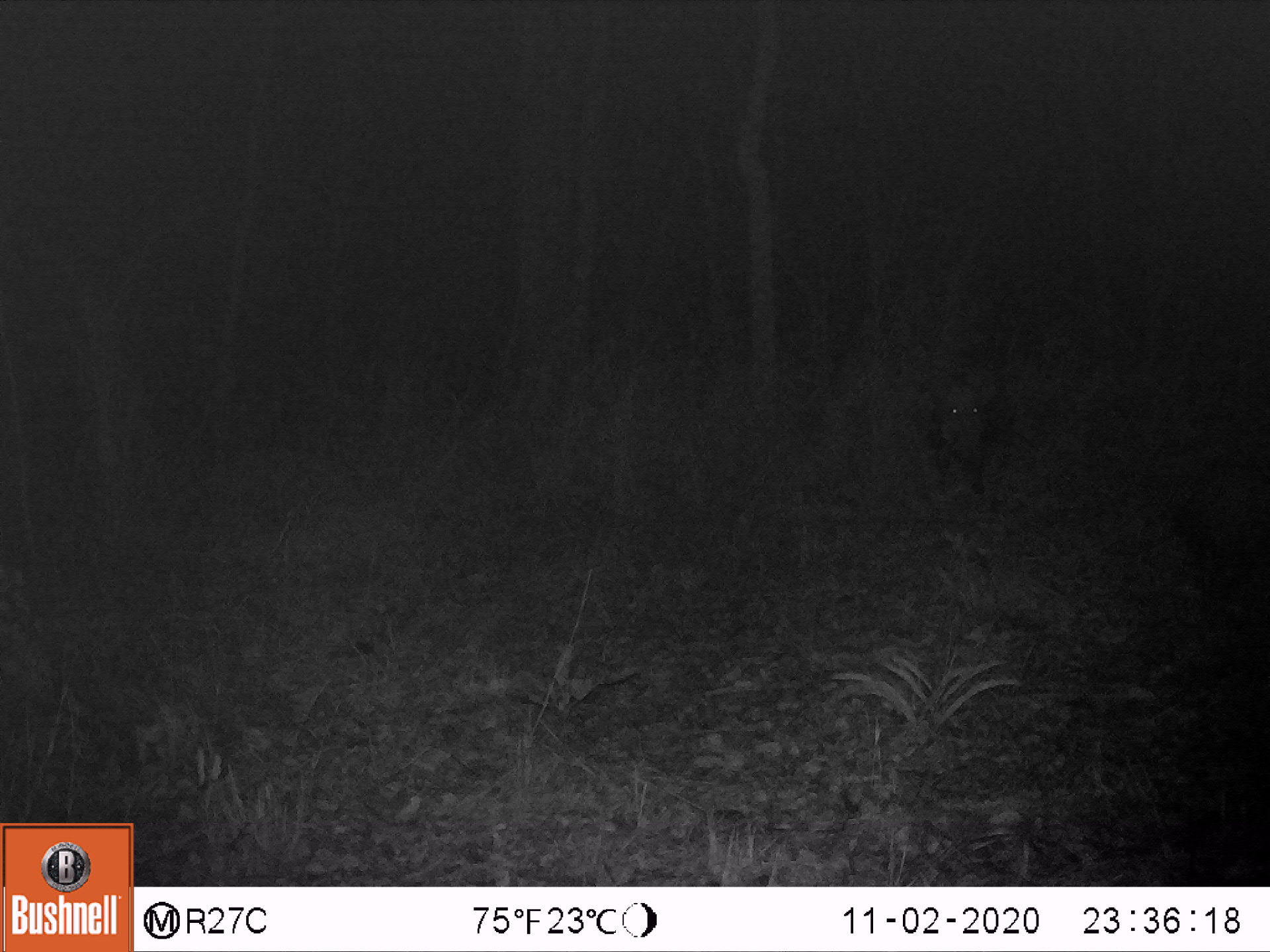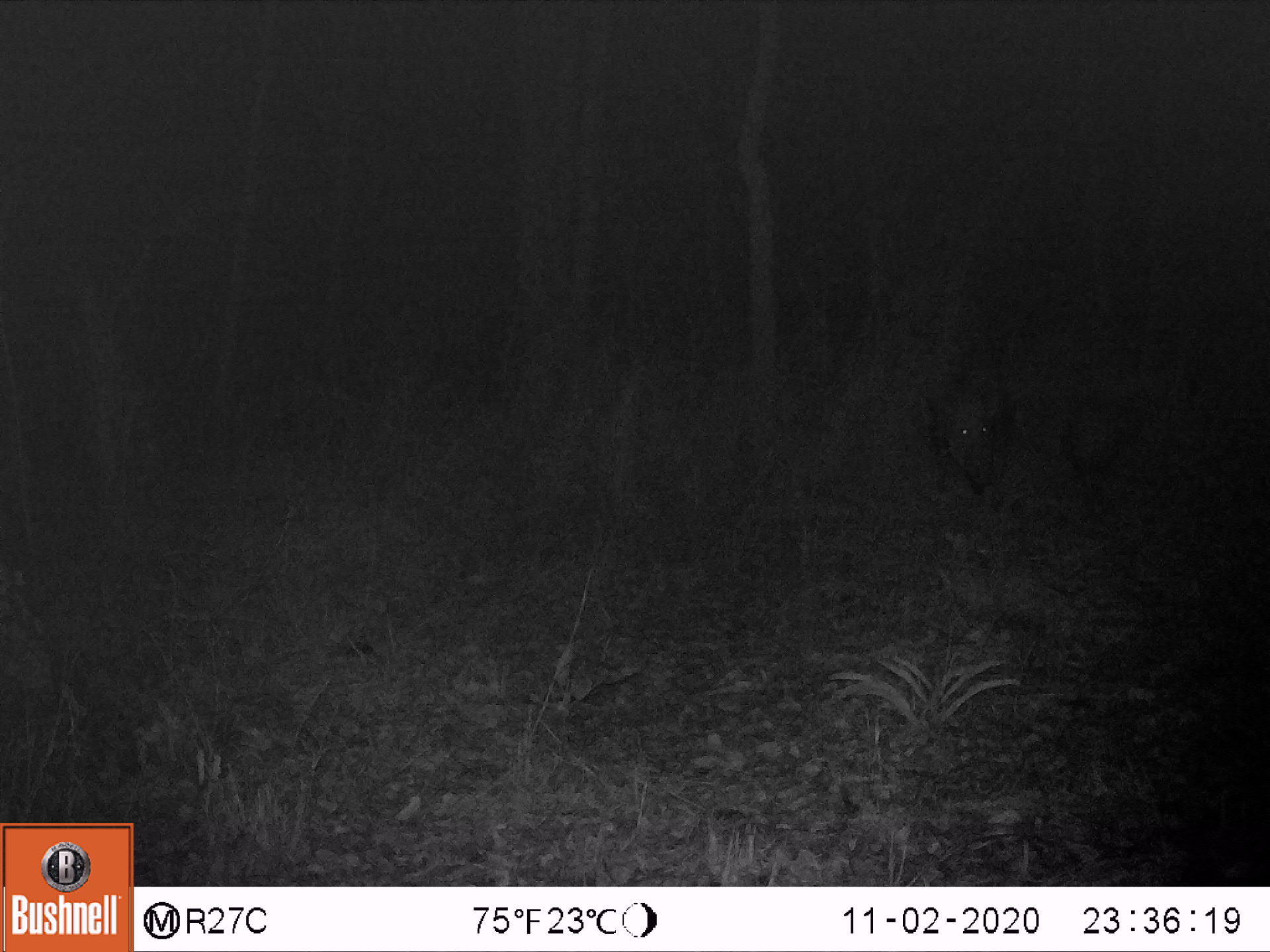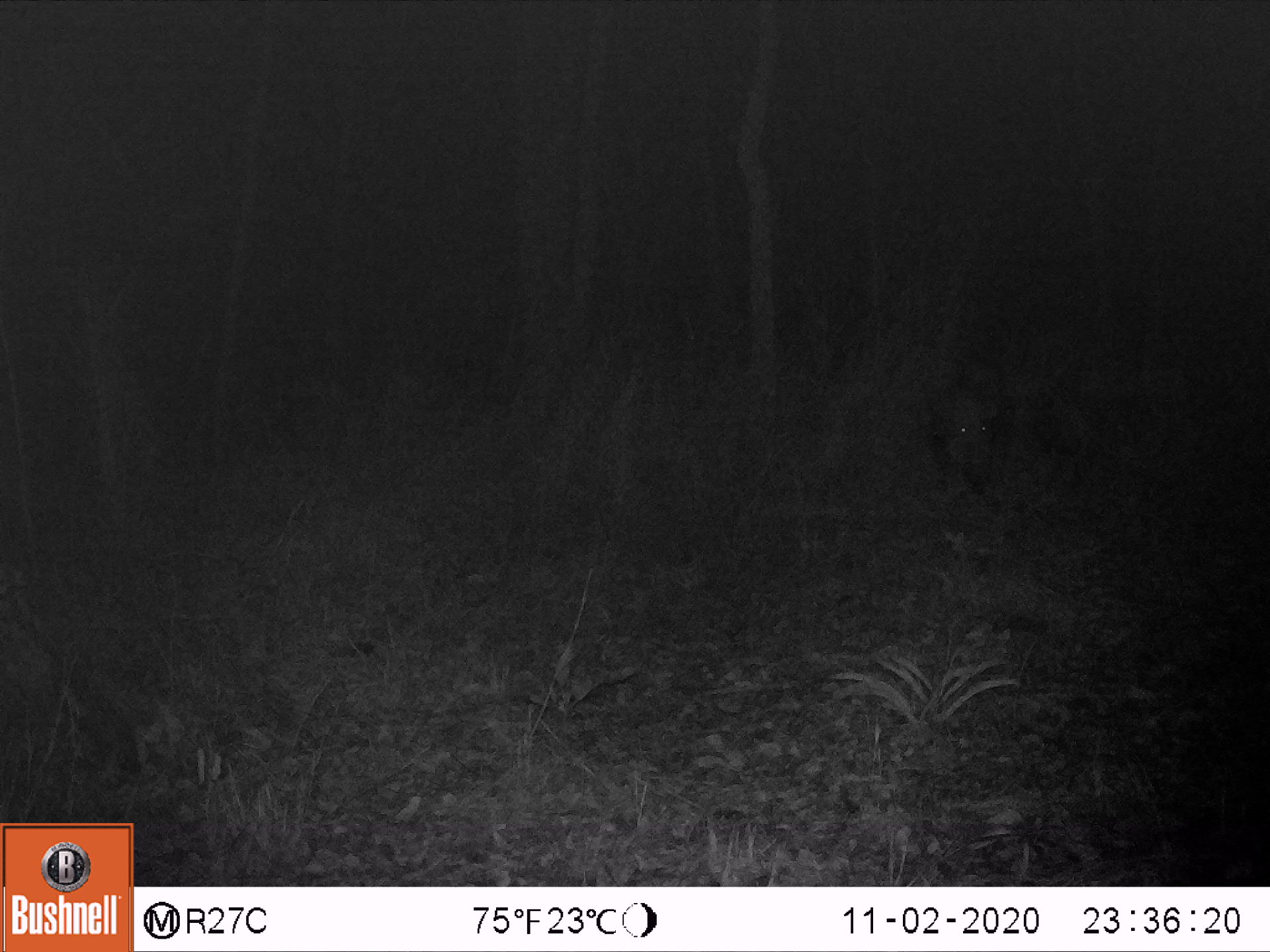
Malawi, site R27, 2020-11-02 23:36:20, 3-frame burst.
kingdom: Animalia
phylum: Chordata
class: Mammalia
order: Artiodactyla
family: Suidae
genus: Potamochoerus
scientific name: Potamochoerus larvatus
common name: bushpig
Bushpig (Potamochoerus larvatus), count 2.